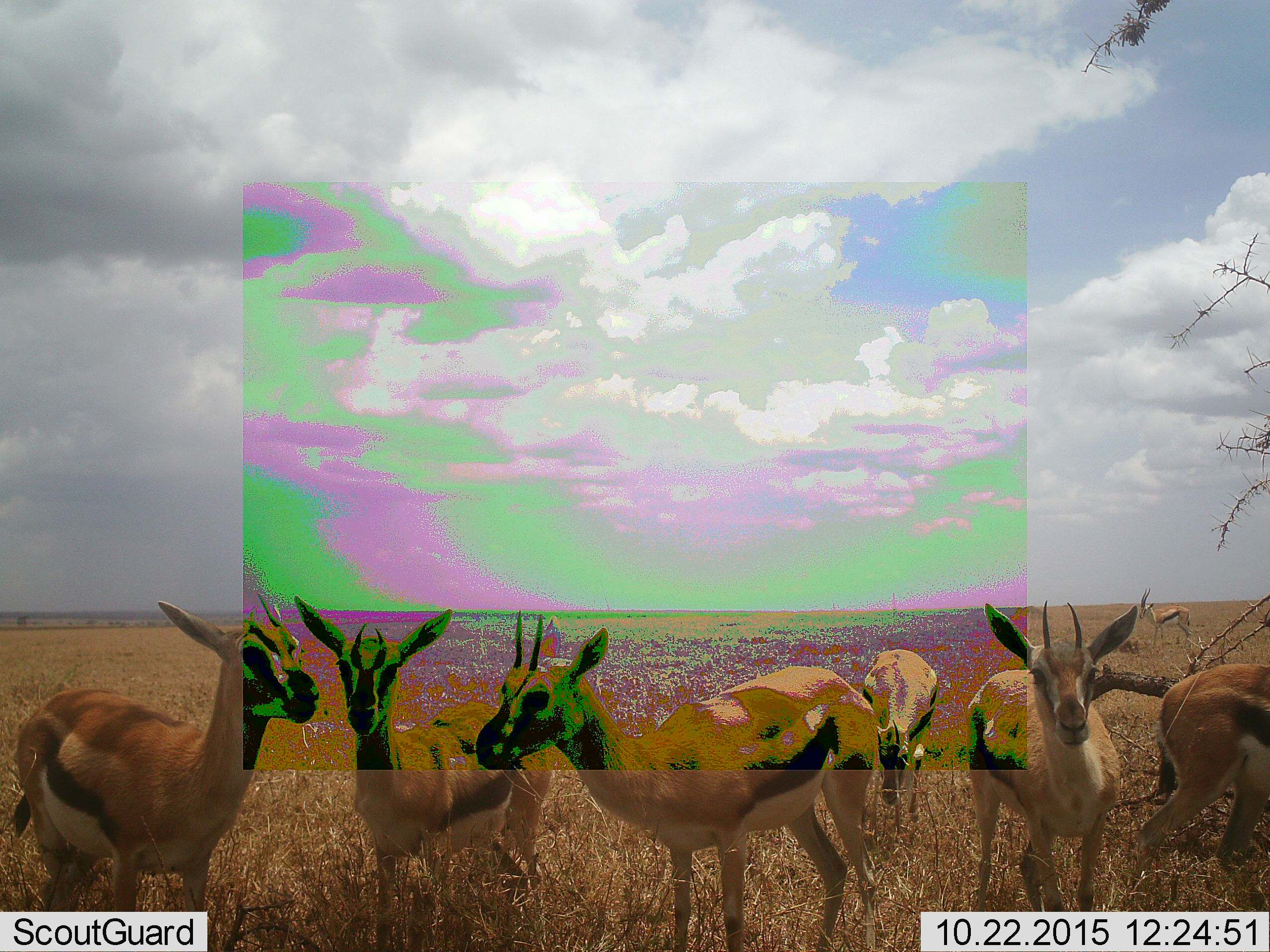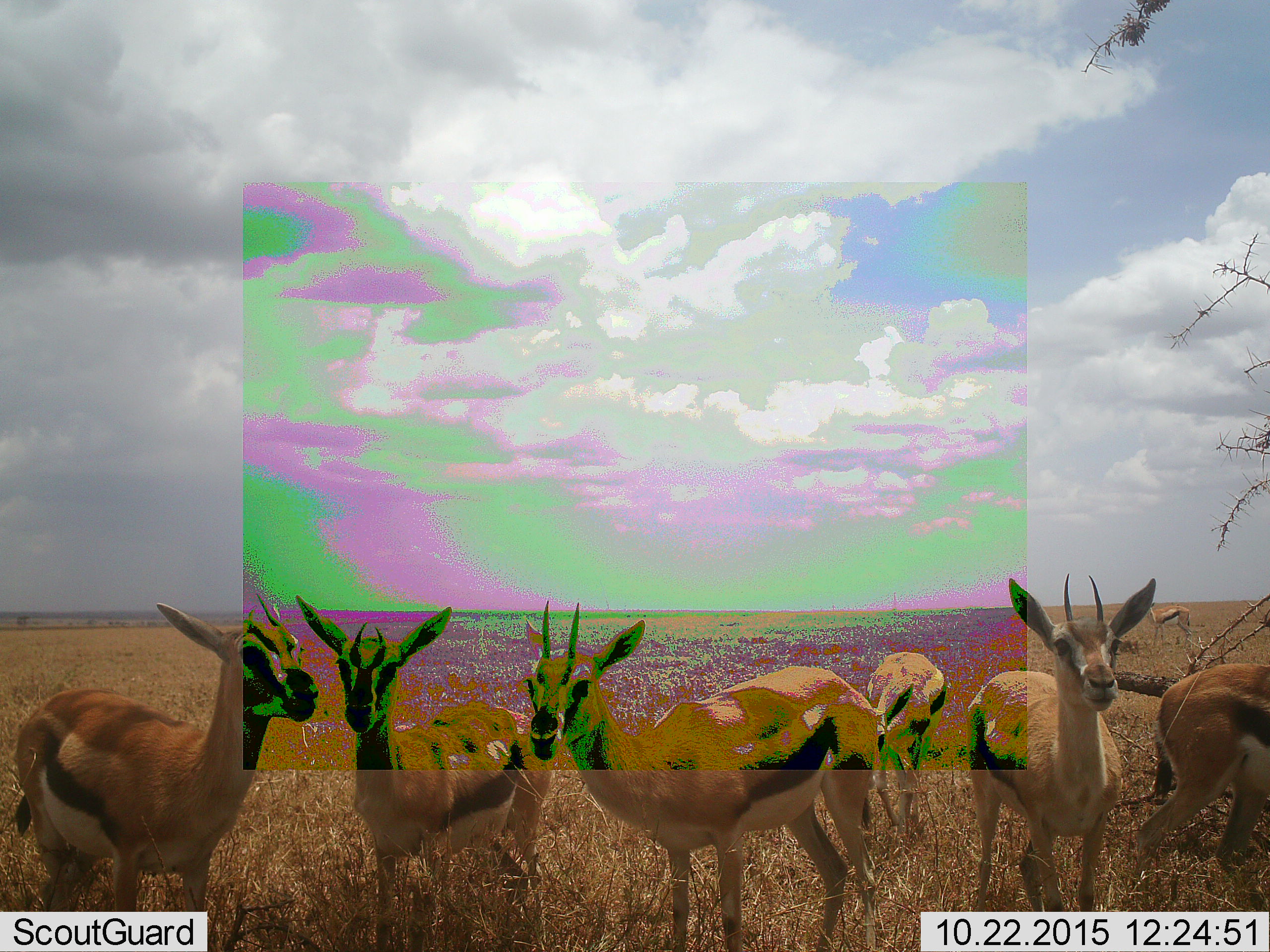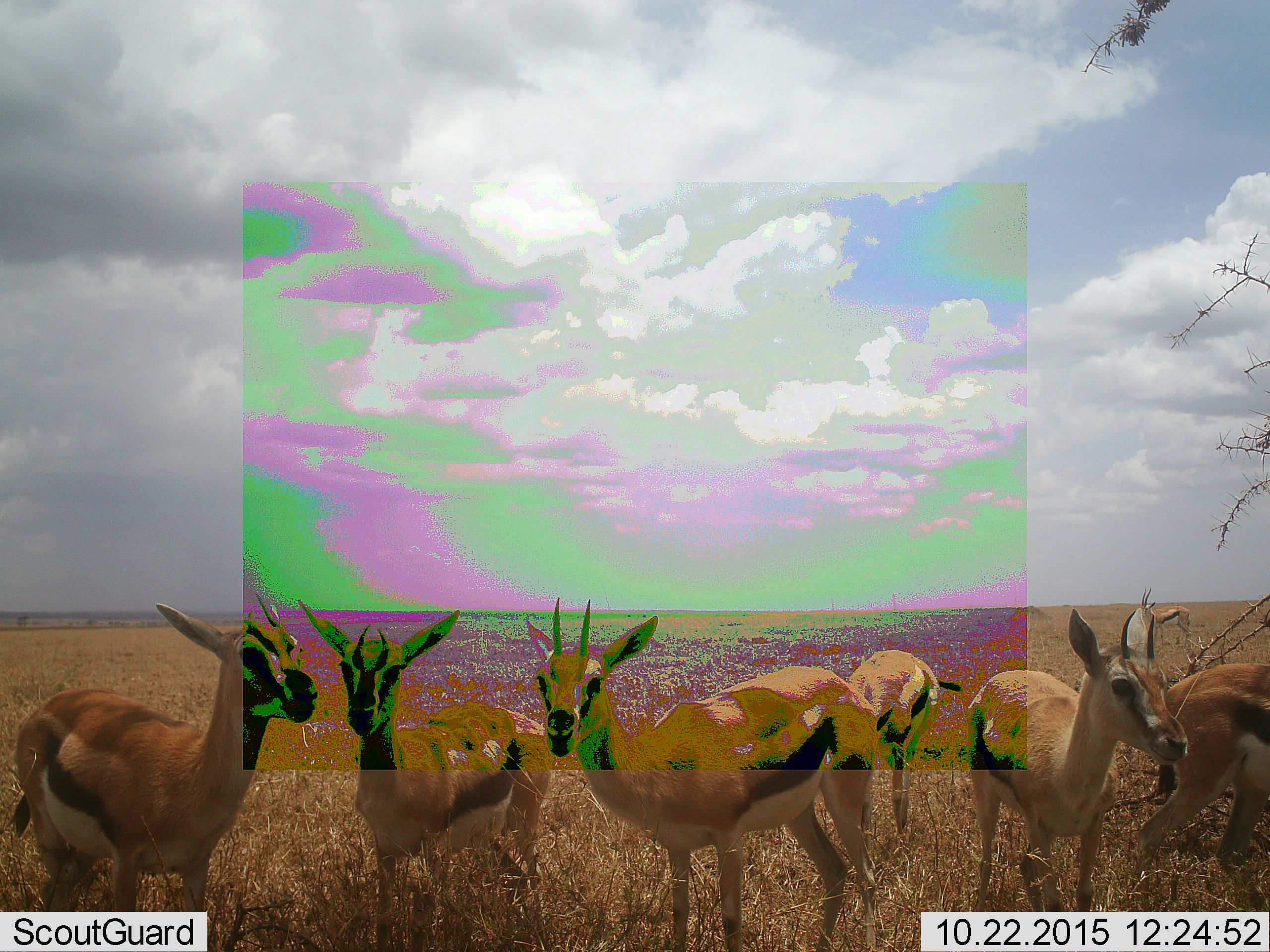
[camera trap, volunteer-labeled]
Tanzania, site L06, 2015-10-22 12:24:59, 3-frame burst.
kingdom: Animalia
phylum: Chordata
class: Mammalia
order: Artiodactyla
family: Bovidae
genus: Eudorcas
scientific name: Eudorcas thomsonii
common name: thomson's gazelle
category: gazellethomsons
Gazellethomsons (thomson's gazelle) (Eudorcas thomsonii), count 7. Behavior (volunteer vote fractions): standing 100%, resting 0%, moving 33%, interacting 0%. Young present (vote fraction): 33%. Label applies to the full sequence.